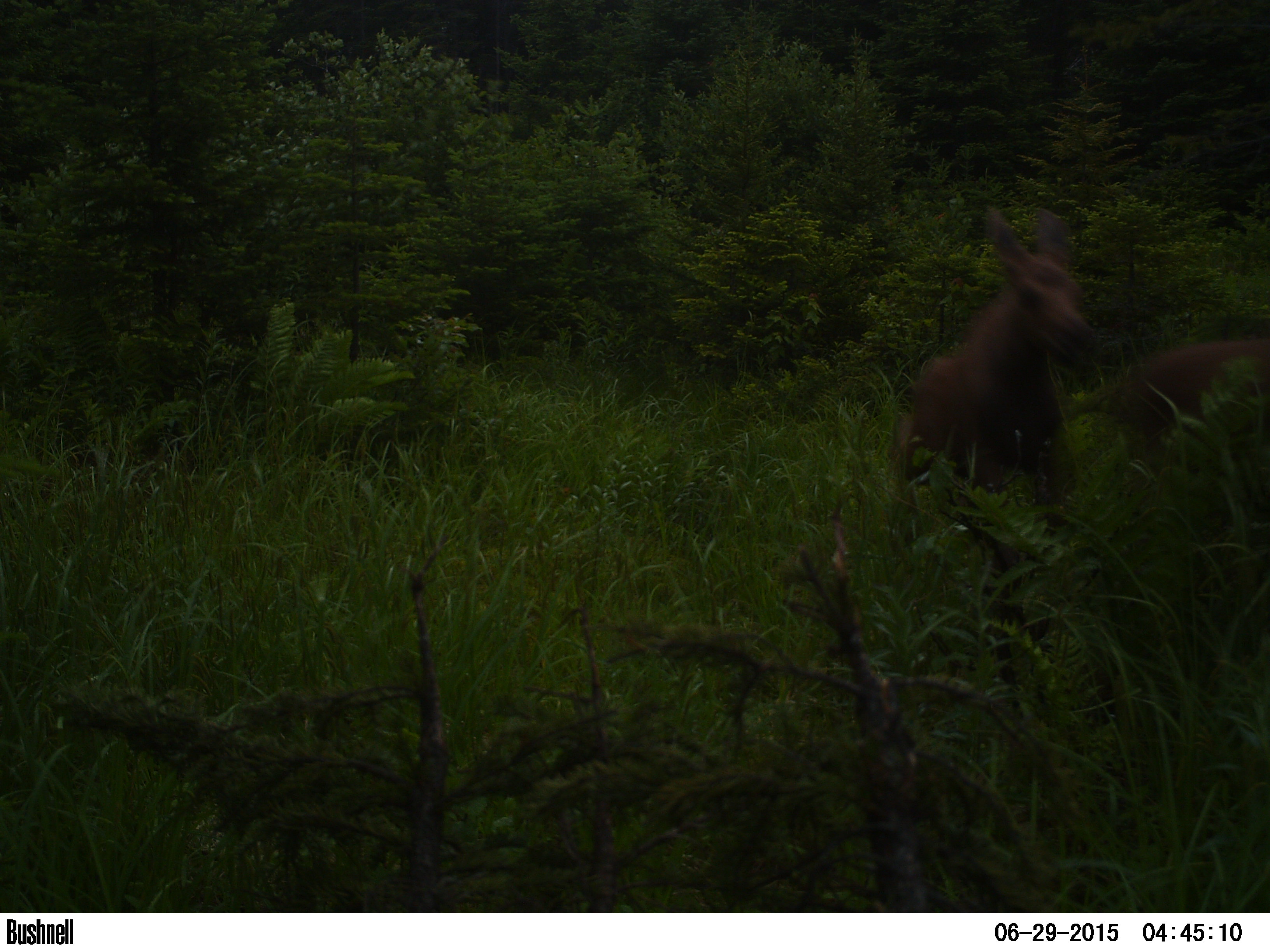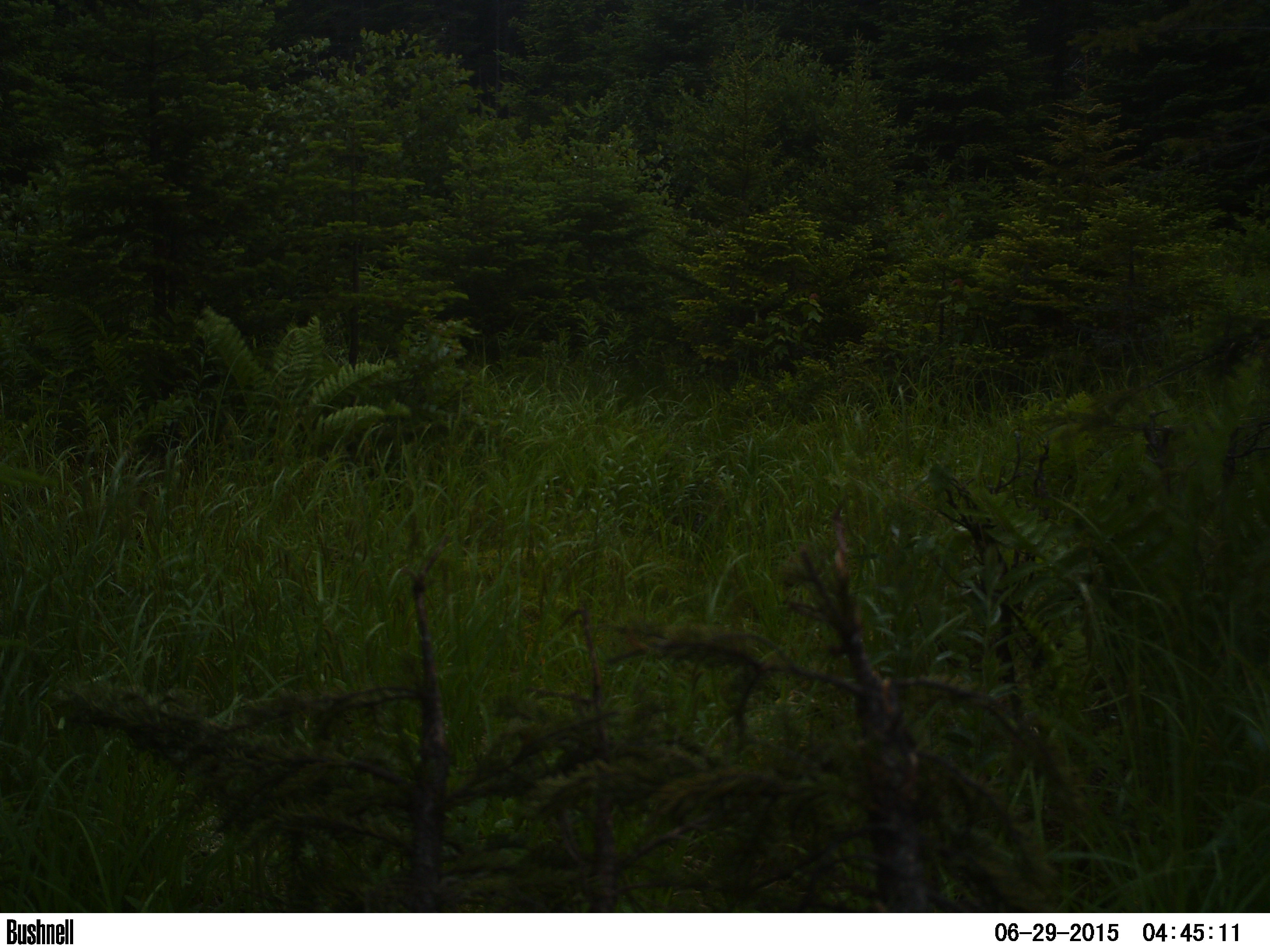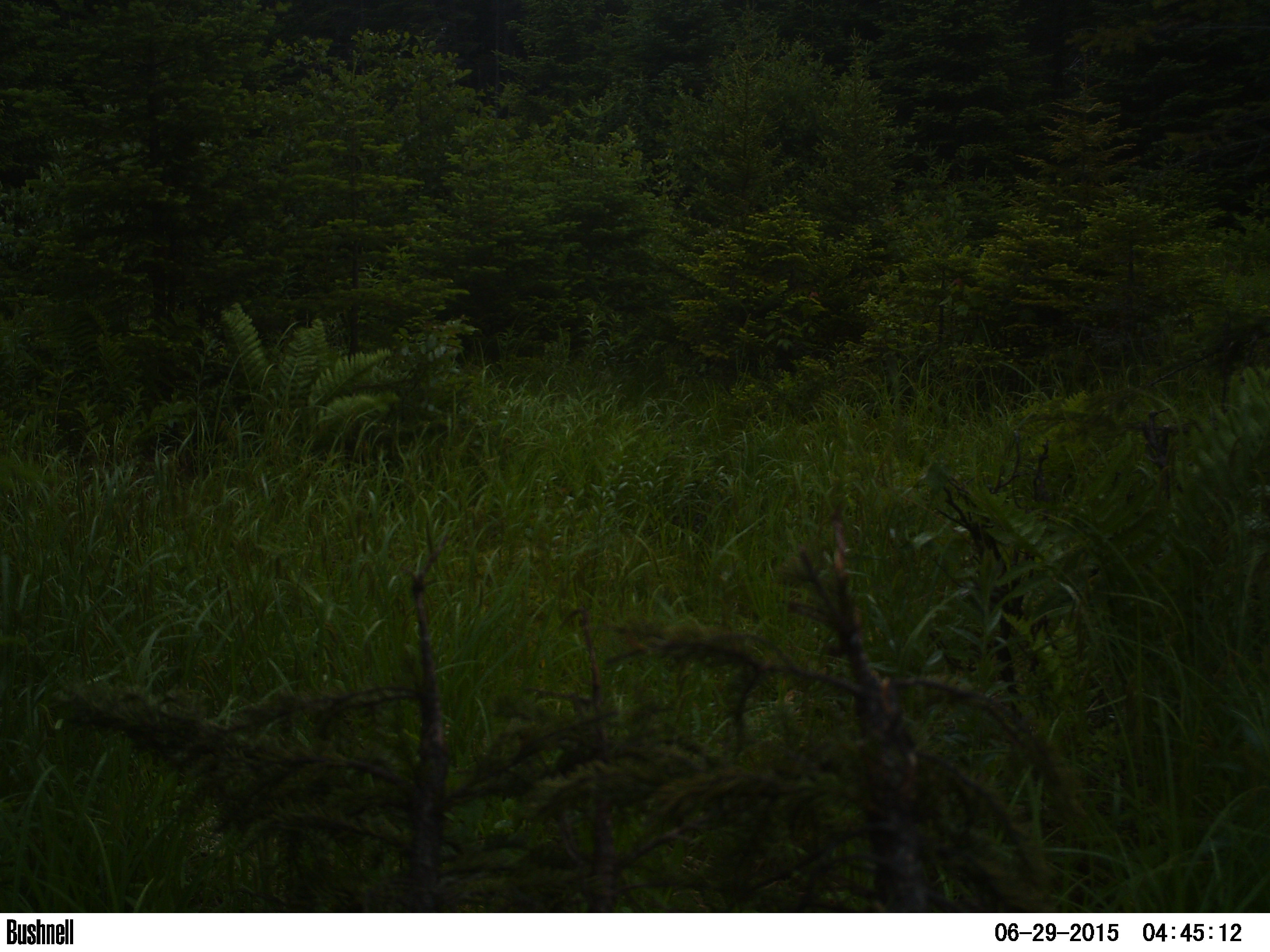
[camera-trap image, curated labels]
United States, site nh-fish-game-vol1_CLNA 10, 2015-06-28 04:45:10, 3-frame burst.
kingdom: Animalia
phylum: Chordata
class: Mammalia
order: Artiodactyla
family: Cervidae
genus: Alces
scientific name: Alces alces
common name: moose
Moose (Alces alces).